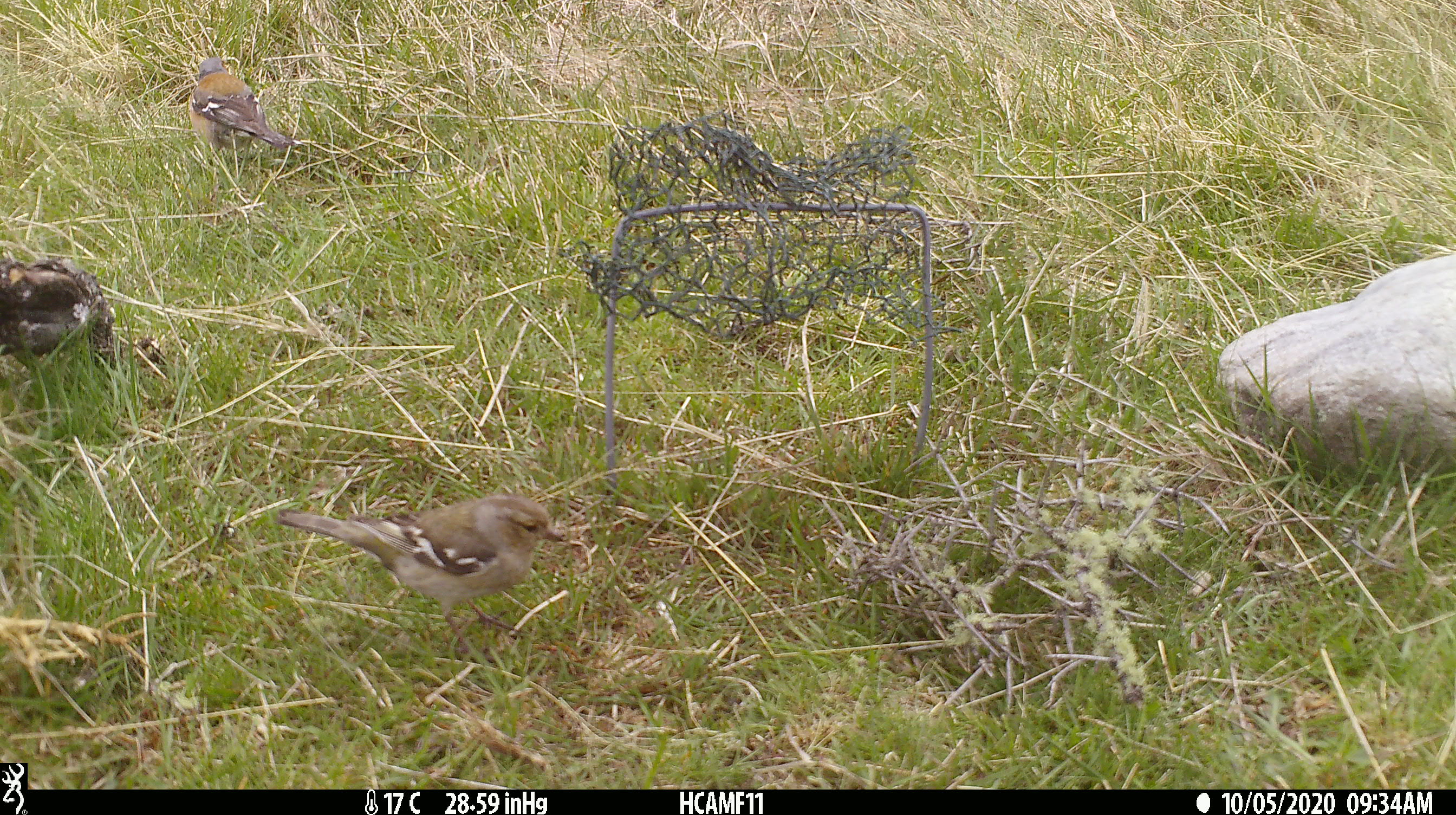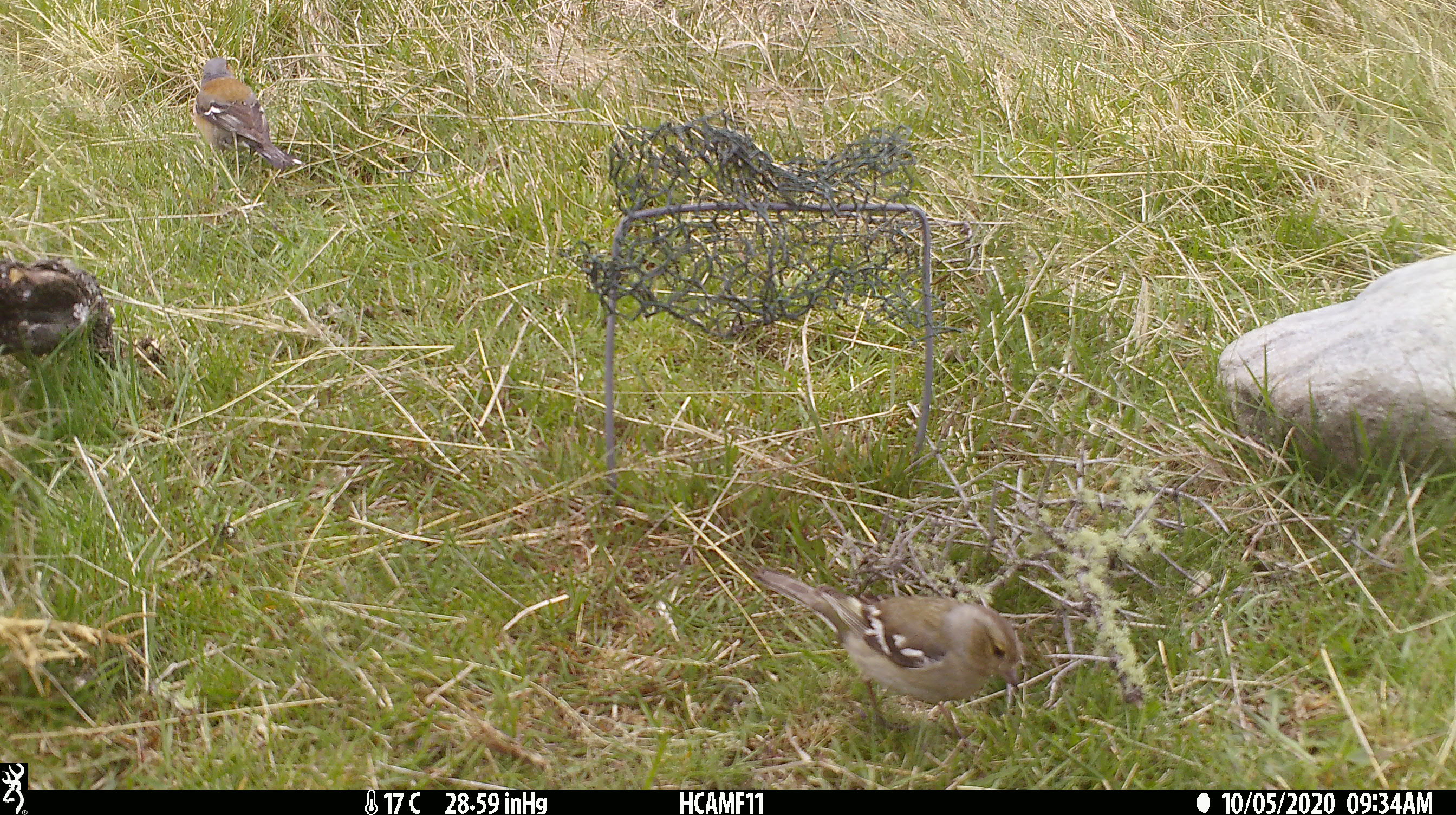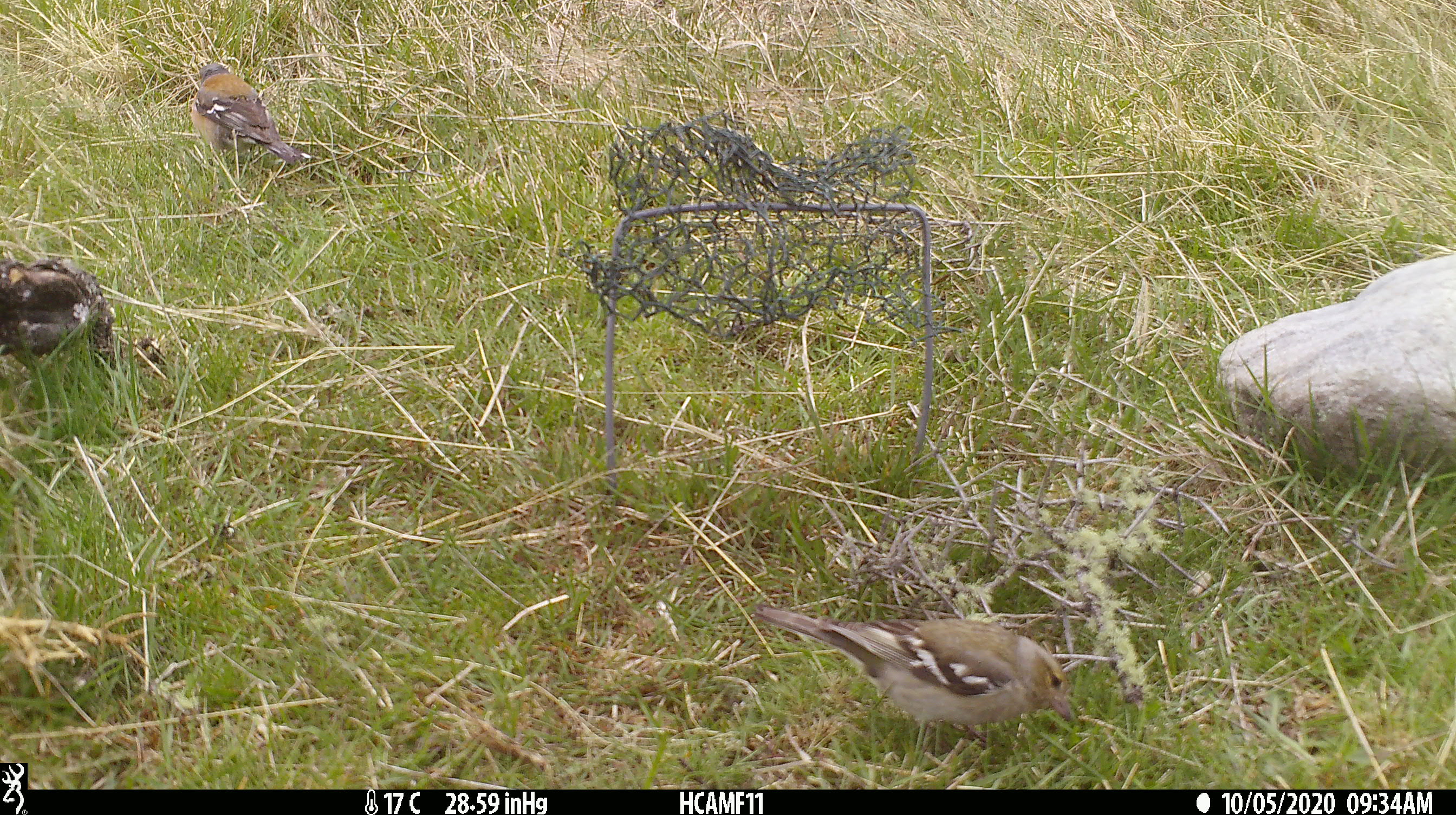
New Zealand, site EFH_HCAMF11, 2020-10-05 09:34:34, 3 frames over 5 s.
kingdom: Animalia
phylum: Chordata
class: Aves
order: Passeriformes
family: Fringillidae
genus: Fringilla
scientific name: Fringilla coelebs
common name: common chaffinch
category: chaffinch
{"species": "chaffinch (common chaffinch) (Fringilla coelebs)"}